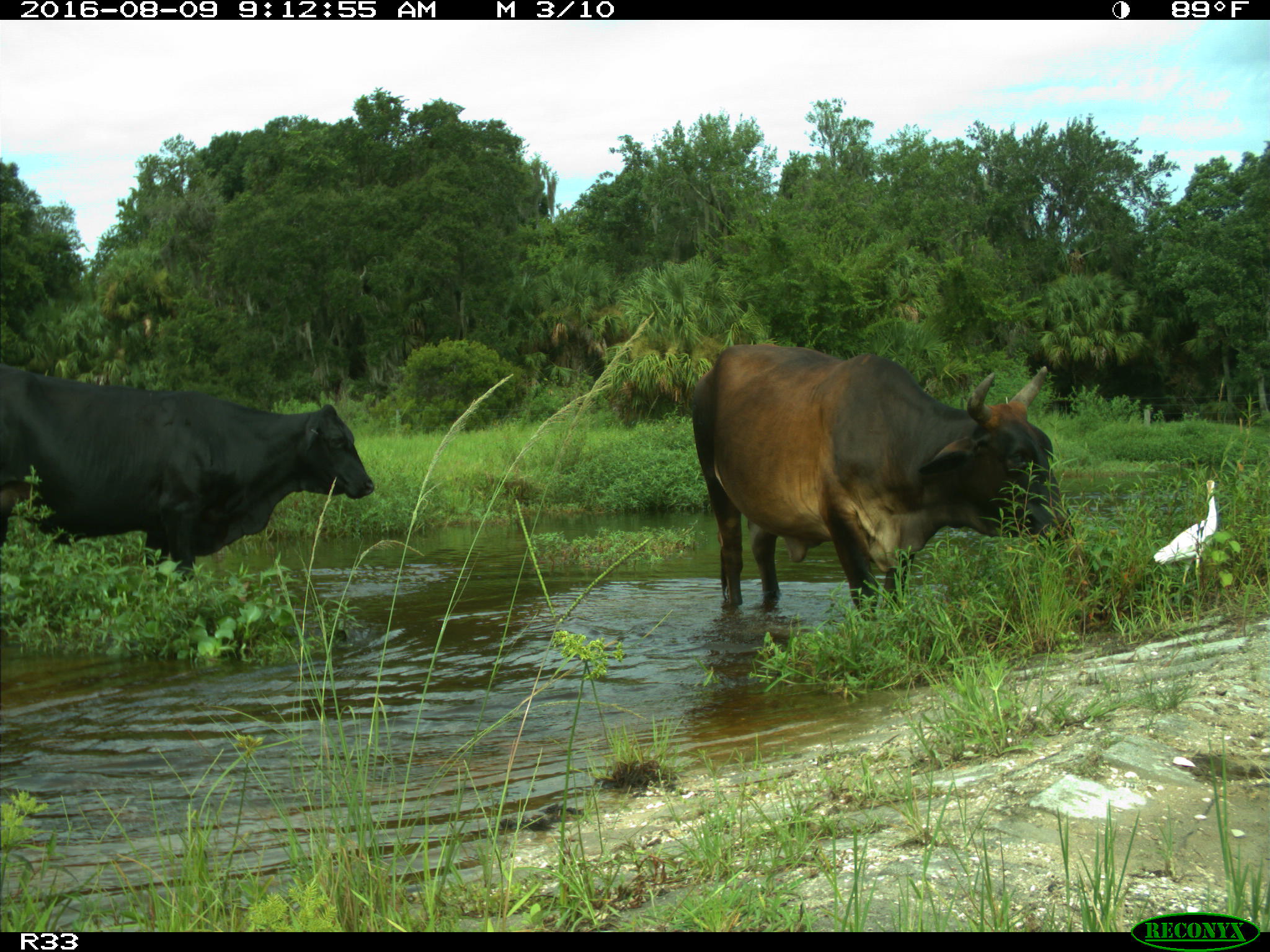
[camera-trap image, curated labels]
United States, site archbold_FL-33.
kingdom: Animalia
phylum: Chordata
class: Mammalia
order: Artiodactyla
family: Bovidae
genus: Bos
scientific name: Bos taurus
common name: domestic cow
Bos taurus (domestic cow).